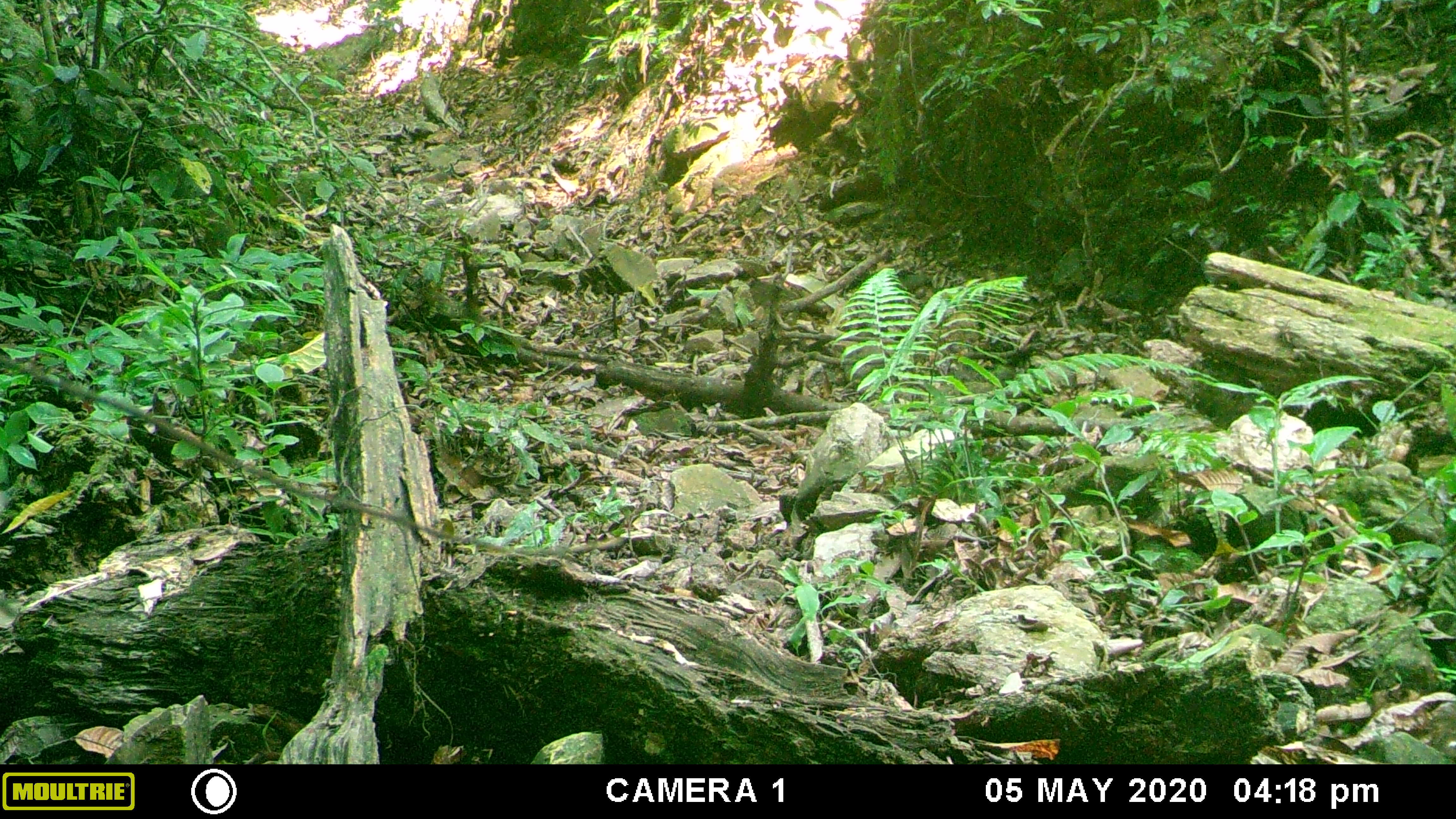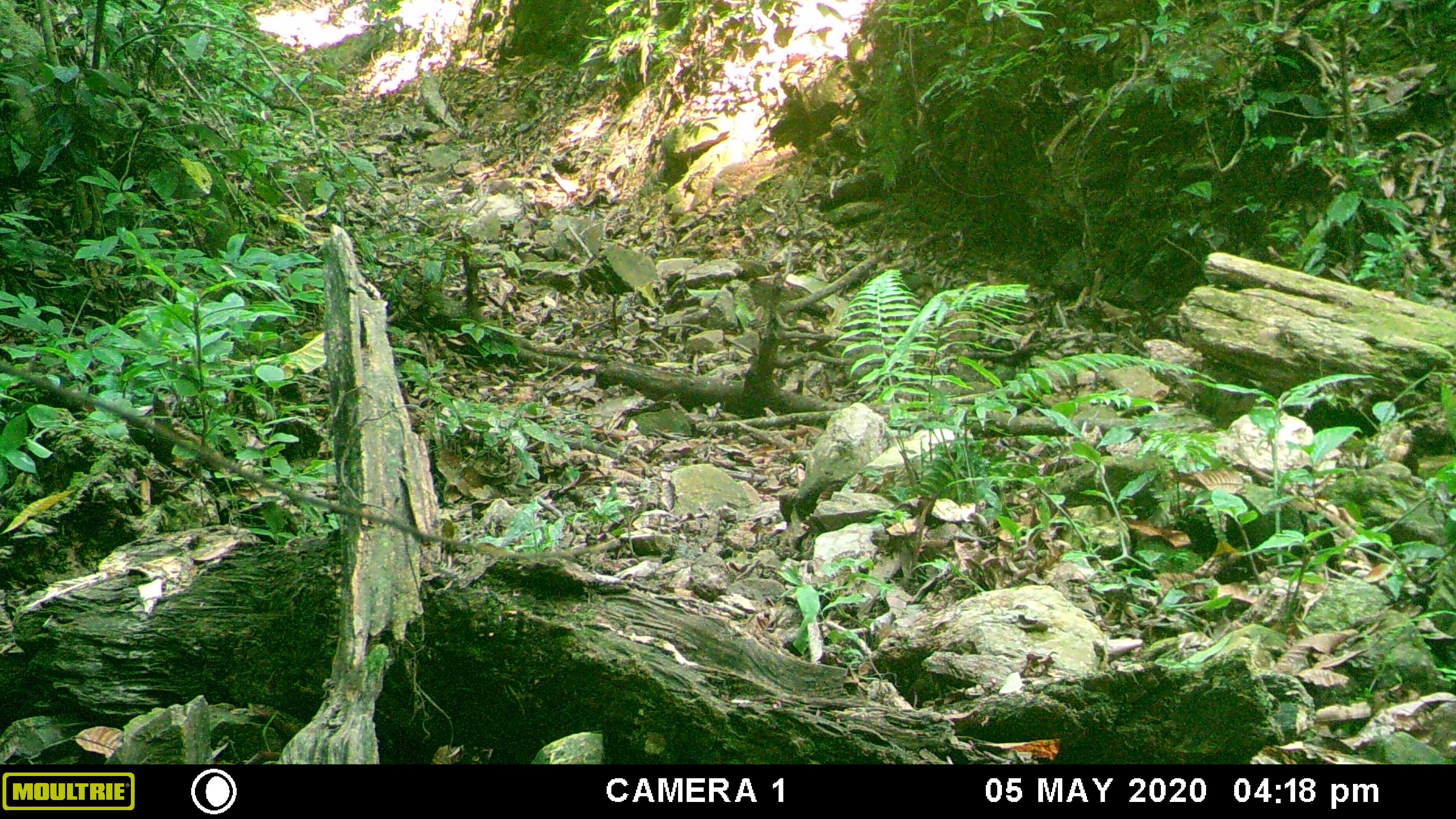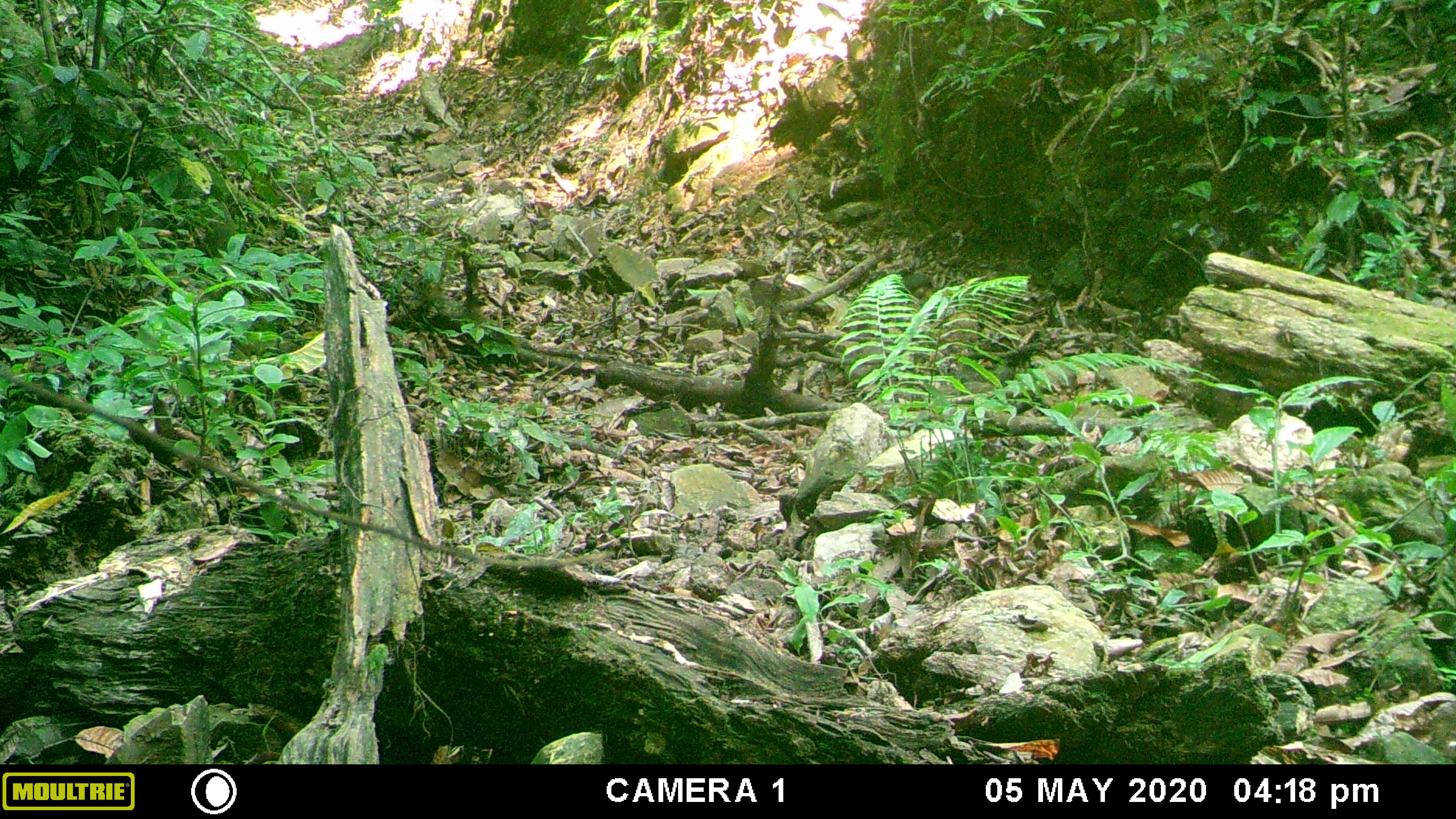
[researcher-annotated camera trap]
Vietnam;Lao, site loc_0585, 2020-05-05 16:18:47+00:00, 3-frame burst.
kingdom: Animalia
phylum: Chordata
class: Mammalia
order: Artiodactyla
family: Suidae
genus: Sus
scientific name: Sus scrofa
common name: eurasian wild pig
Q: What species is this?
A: Eurasian wild pig (Sus scrofa).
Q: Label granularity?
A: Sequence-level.